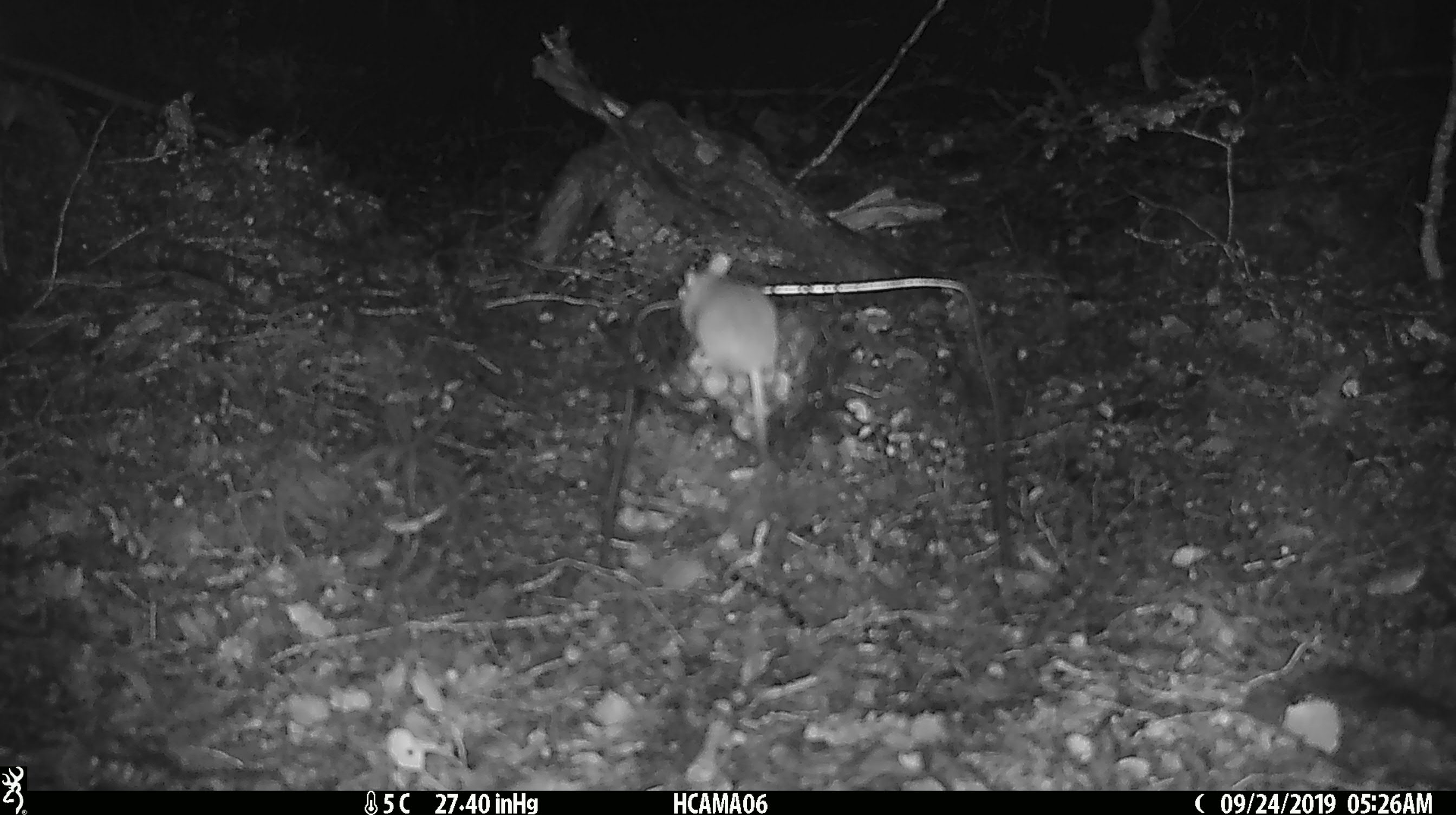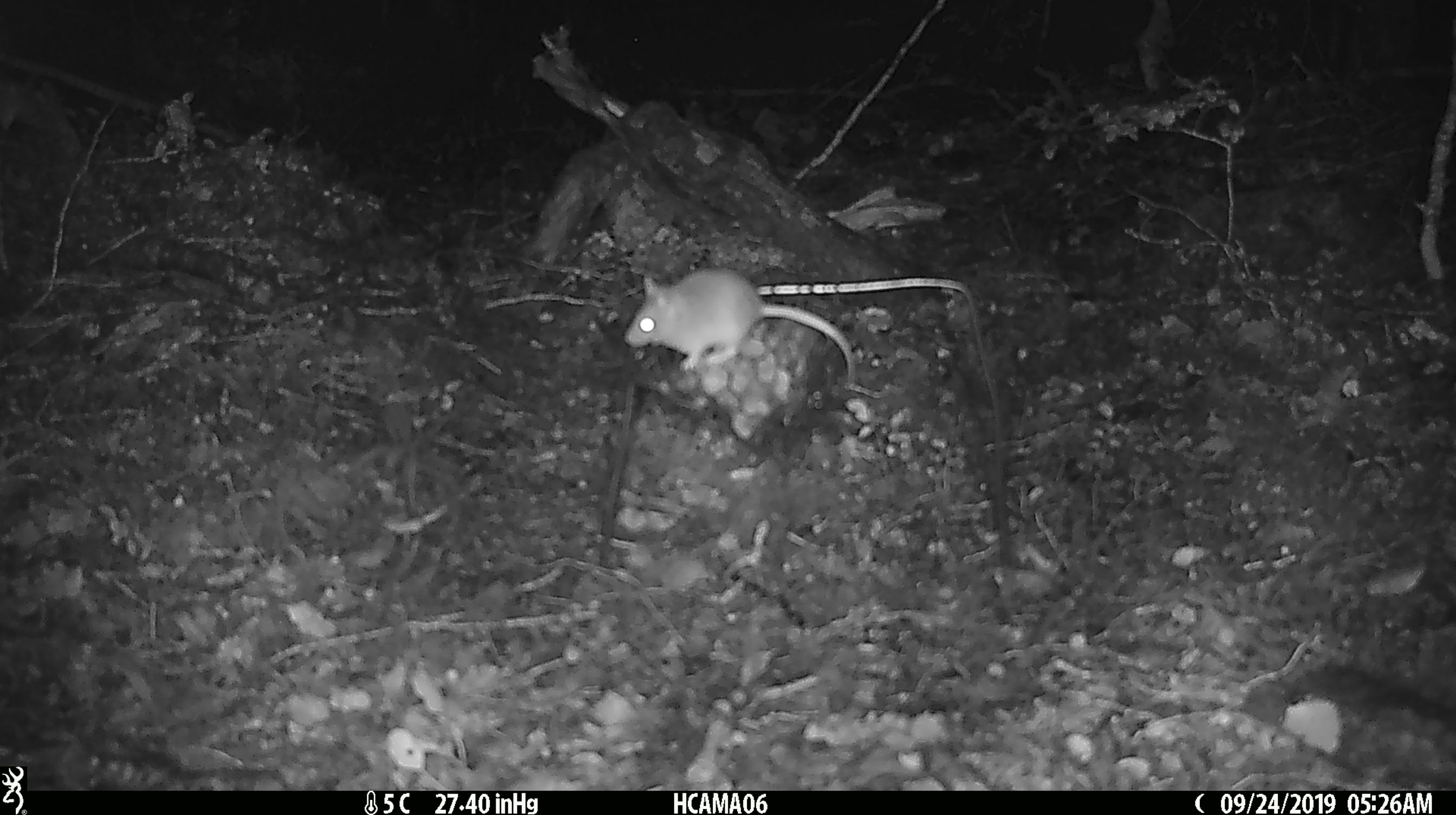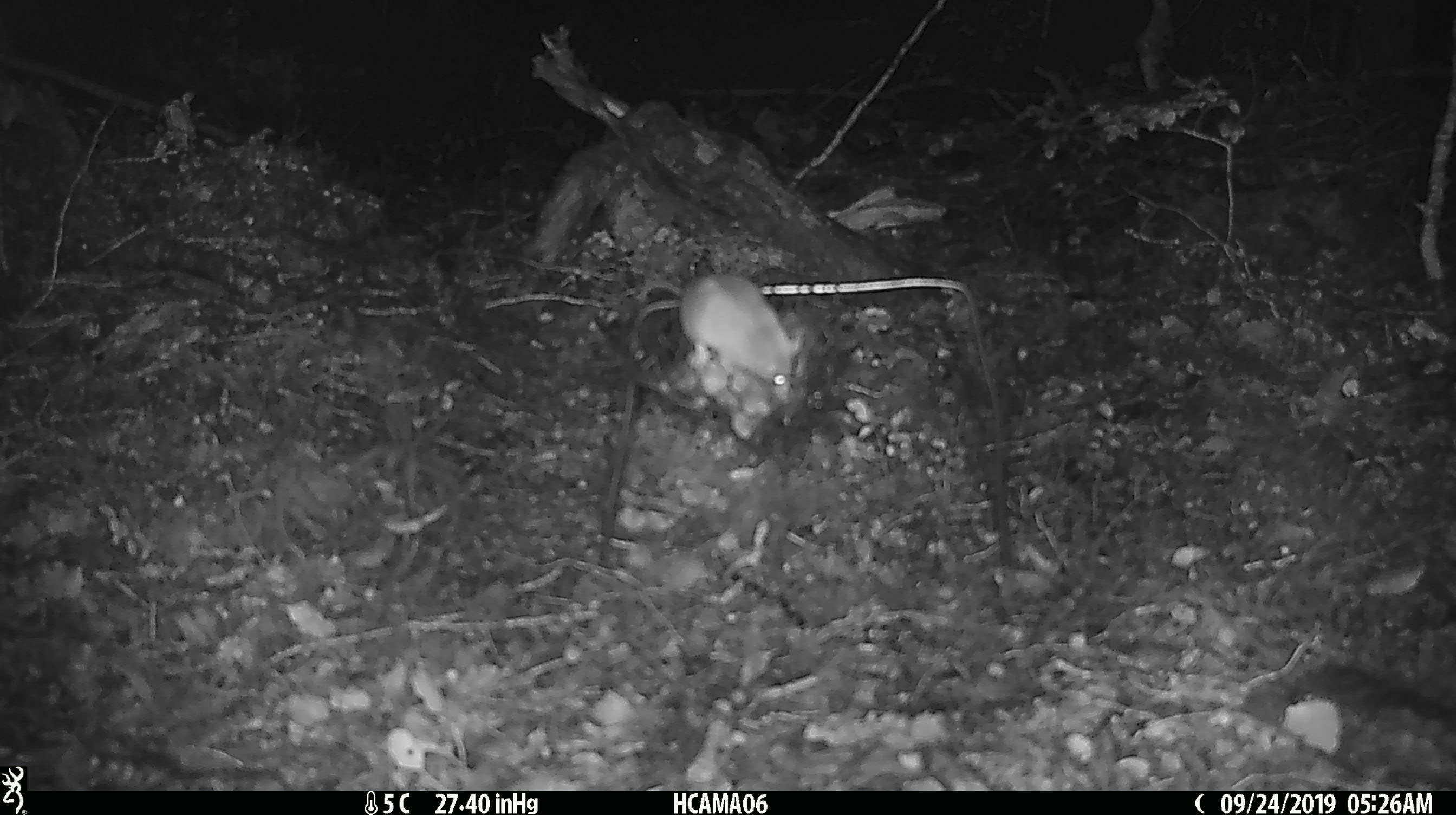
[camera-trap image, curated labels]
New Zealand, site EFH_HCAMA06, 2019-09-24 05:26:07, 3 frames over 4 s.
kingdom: Animalia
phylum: Chordata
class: Mammalia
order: Rodentia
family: Muridae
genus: Mus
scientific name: Mus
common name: mouse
Mouse (Mus).